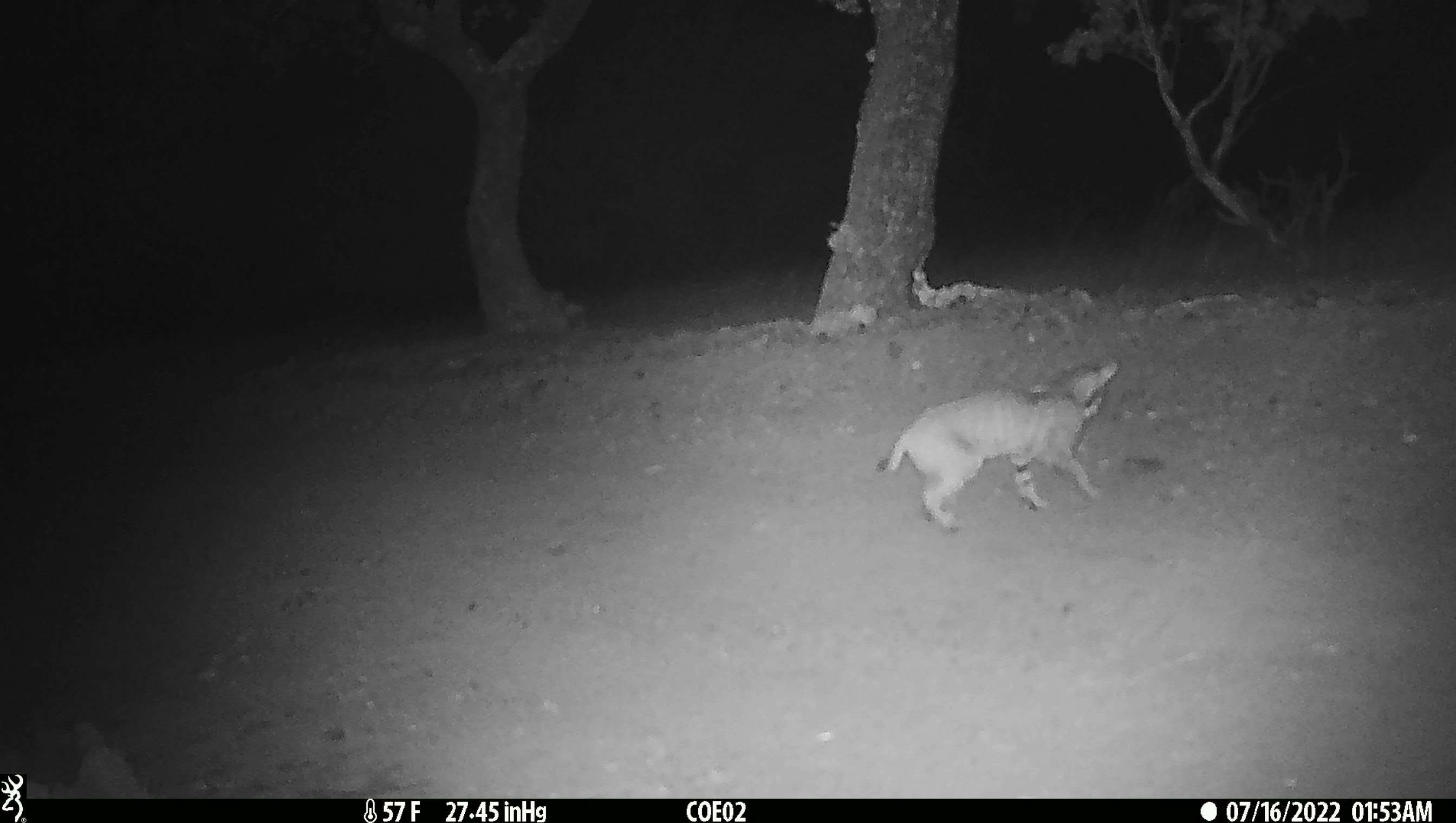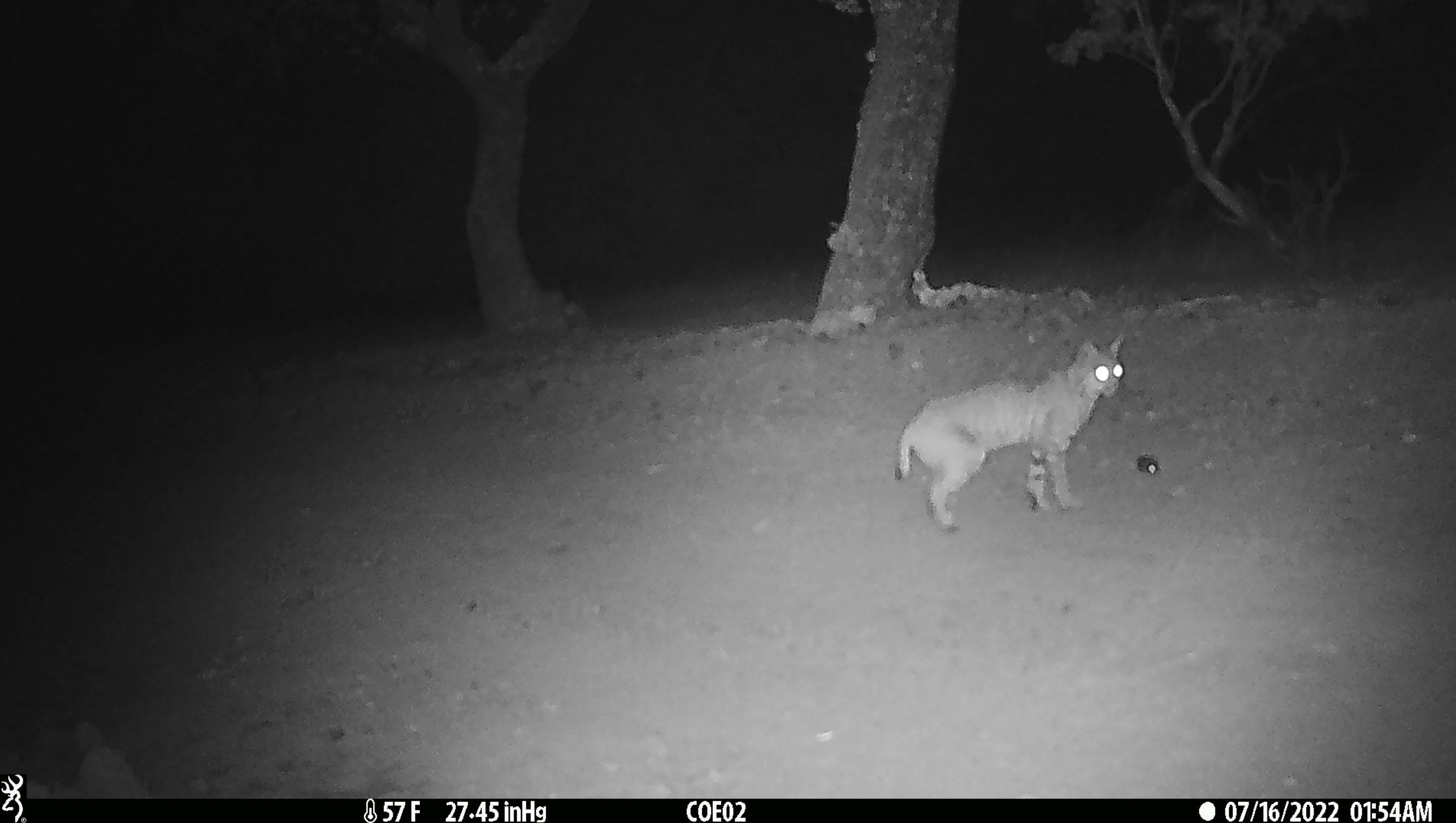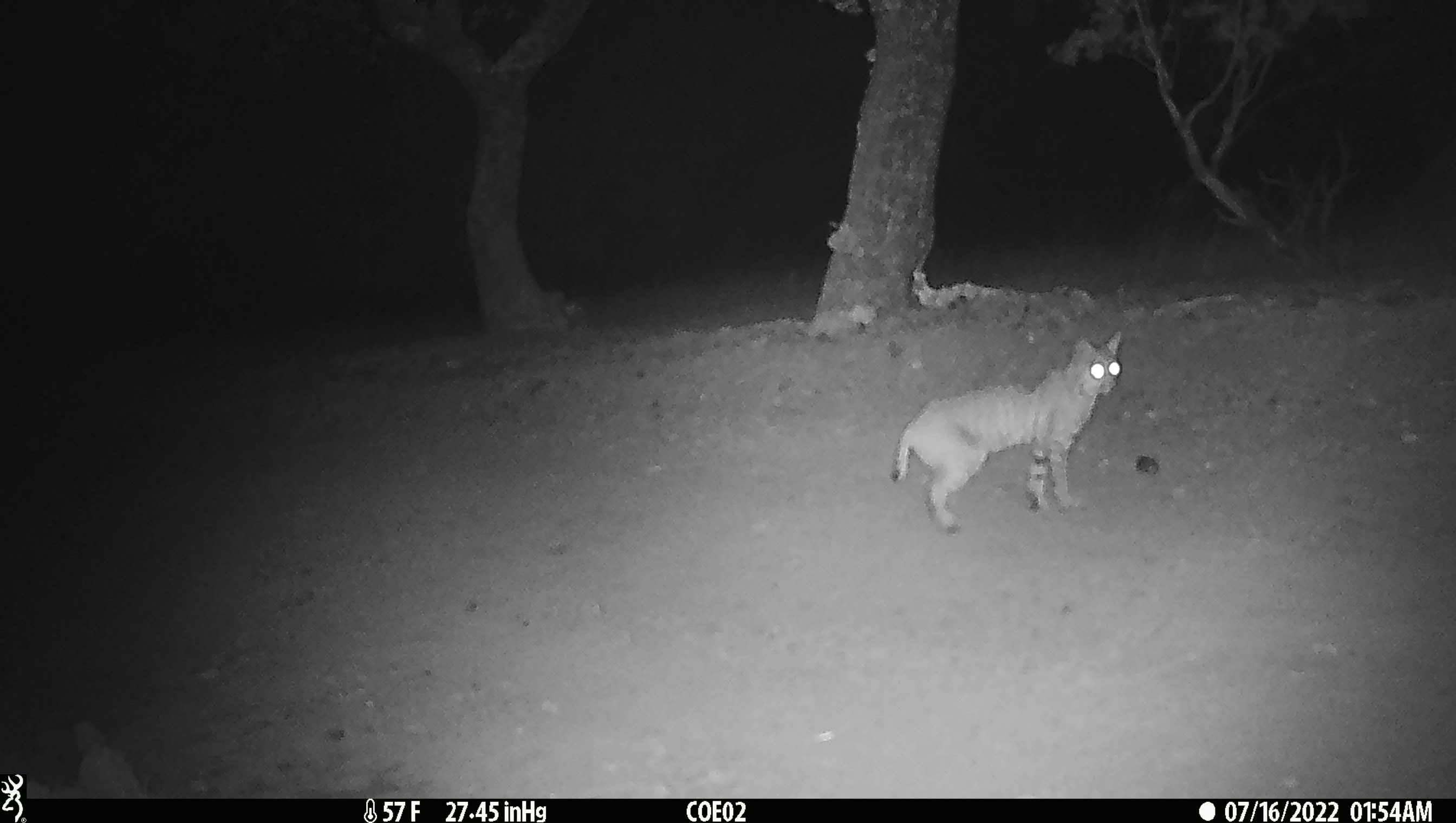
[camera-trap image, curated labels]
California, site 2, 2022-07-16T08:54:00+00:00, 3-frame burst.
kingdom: Animalia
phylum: Chordata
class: Mammalia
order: Carnivora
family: Felidae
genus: Lynx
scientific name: Lynx rufus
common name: bobcat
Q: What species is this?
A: Bobcat (Lynx rufus).